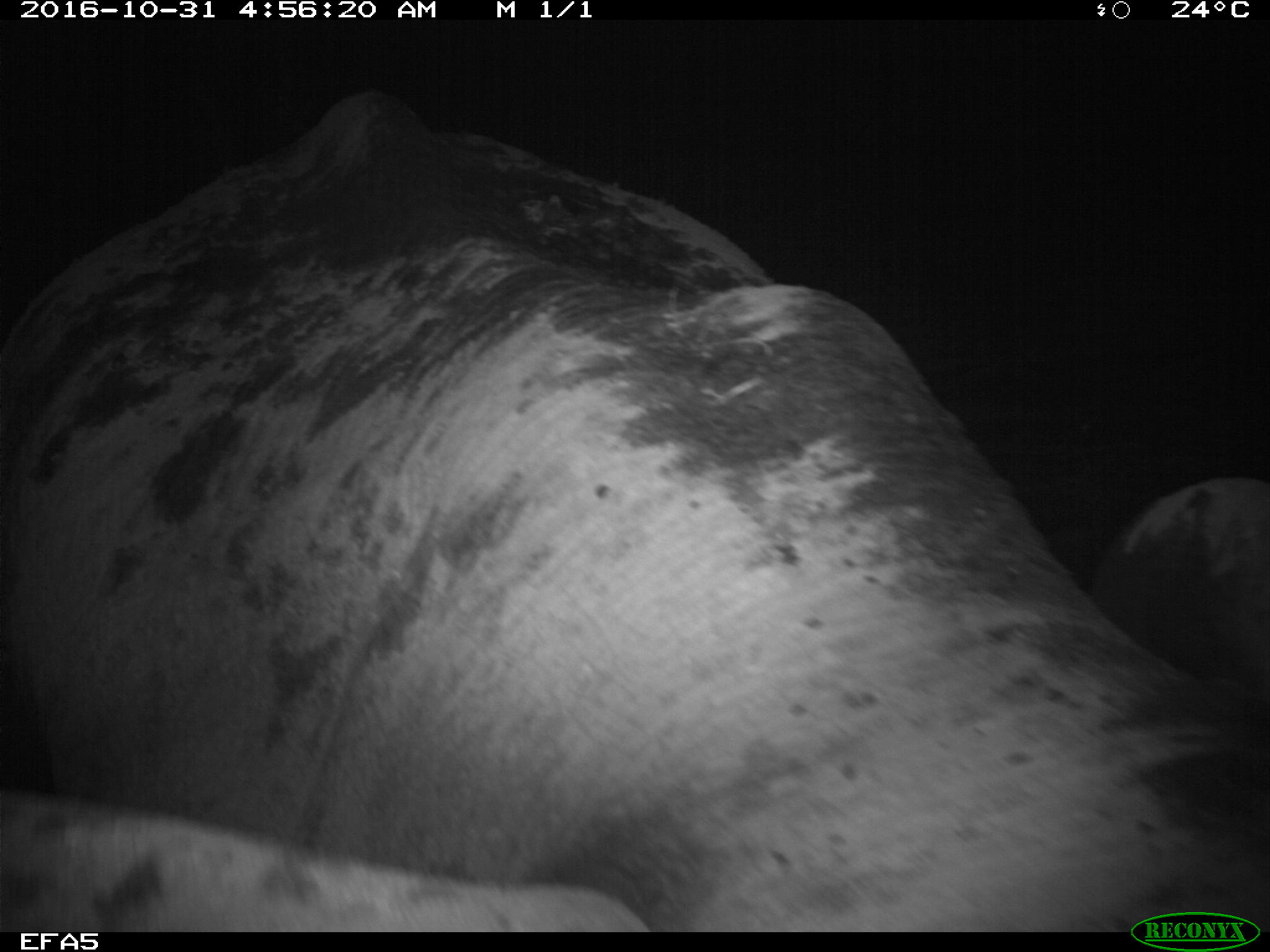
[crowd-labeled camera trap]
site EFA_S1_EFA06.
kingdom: Animalia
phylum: Chordata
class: Mammalia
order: Proboscidea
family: Elephantidae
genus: Loxodonta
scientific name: Loxodonta africana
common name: african bush elephant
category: elephant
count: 2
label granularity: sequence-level